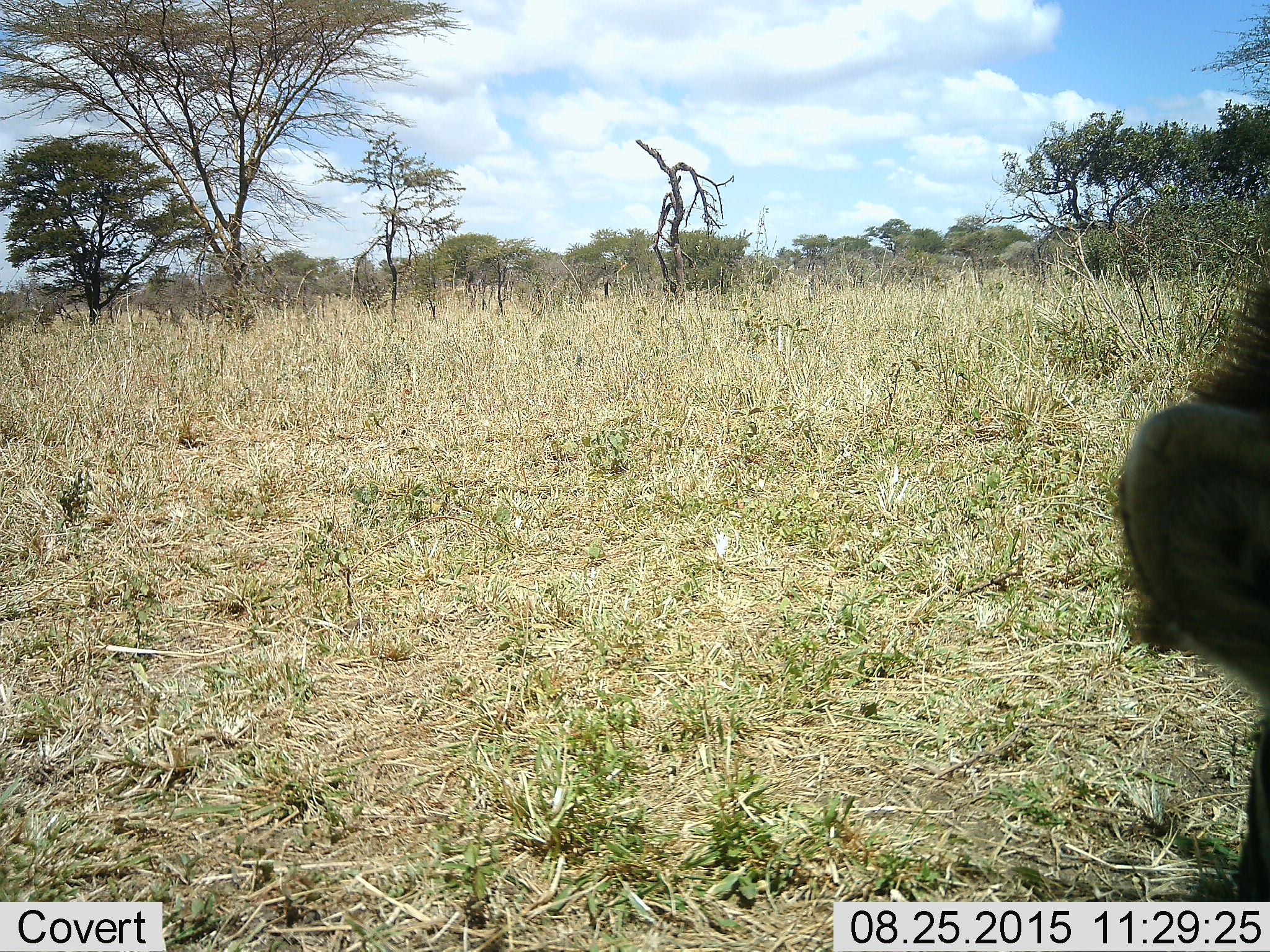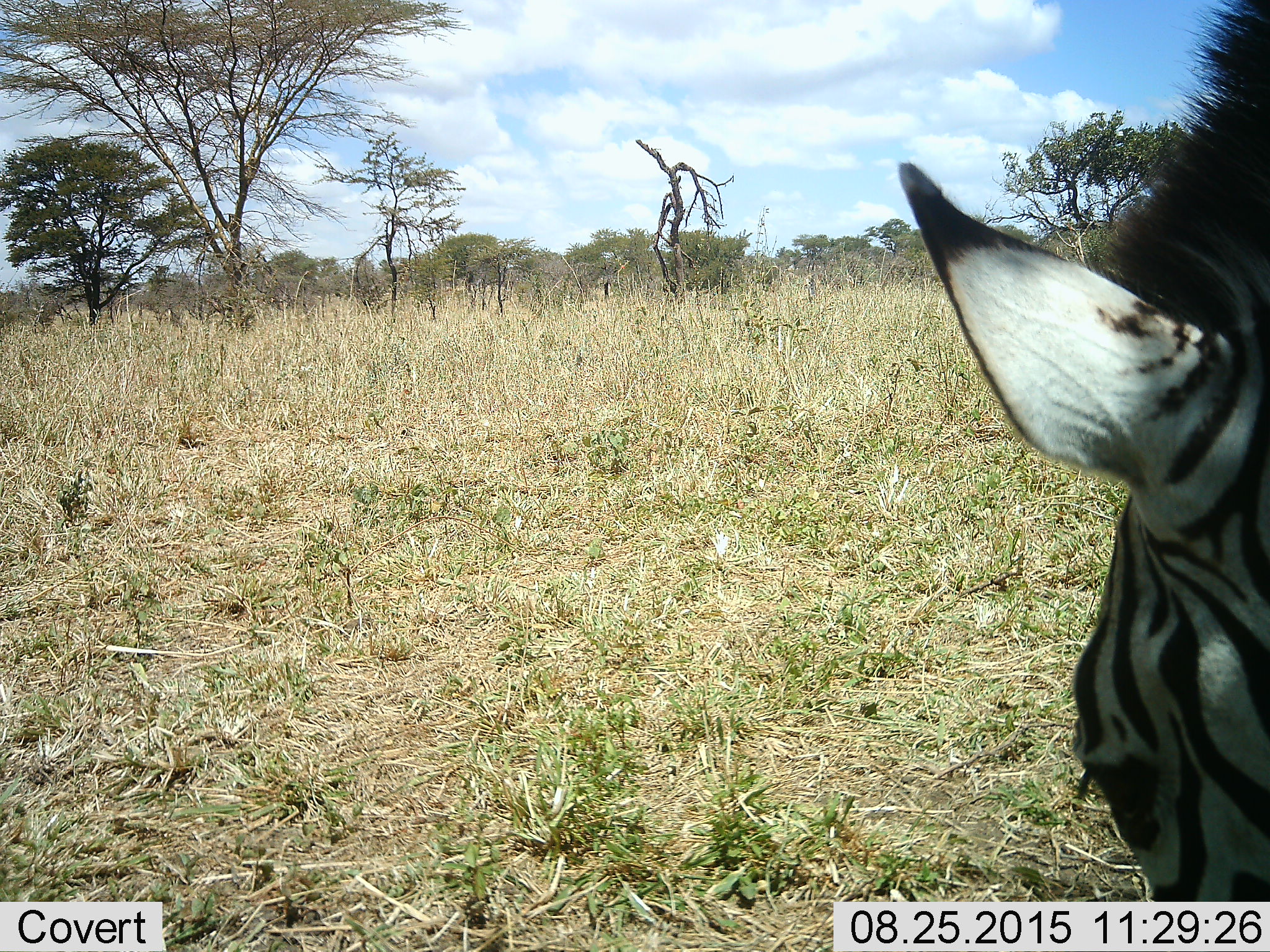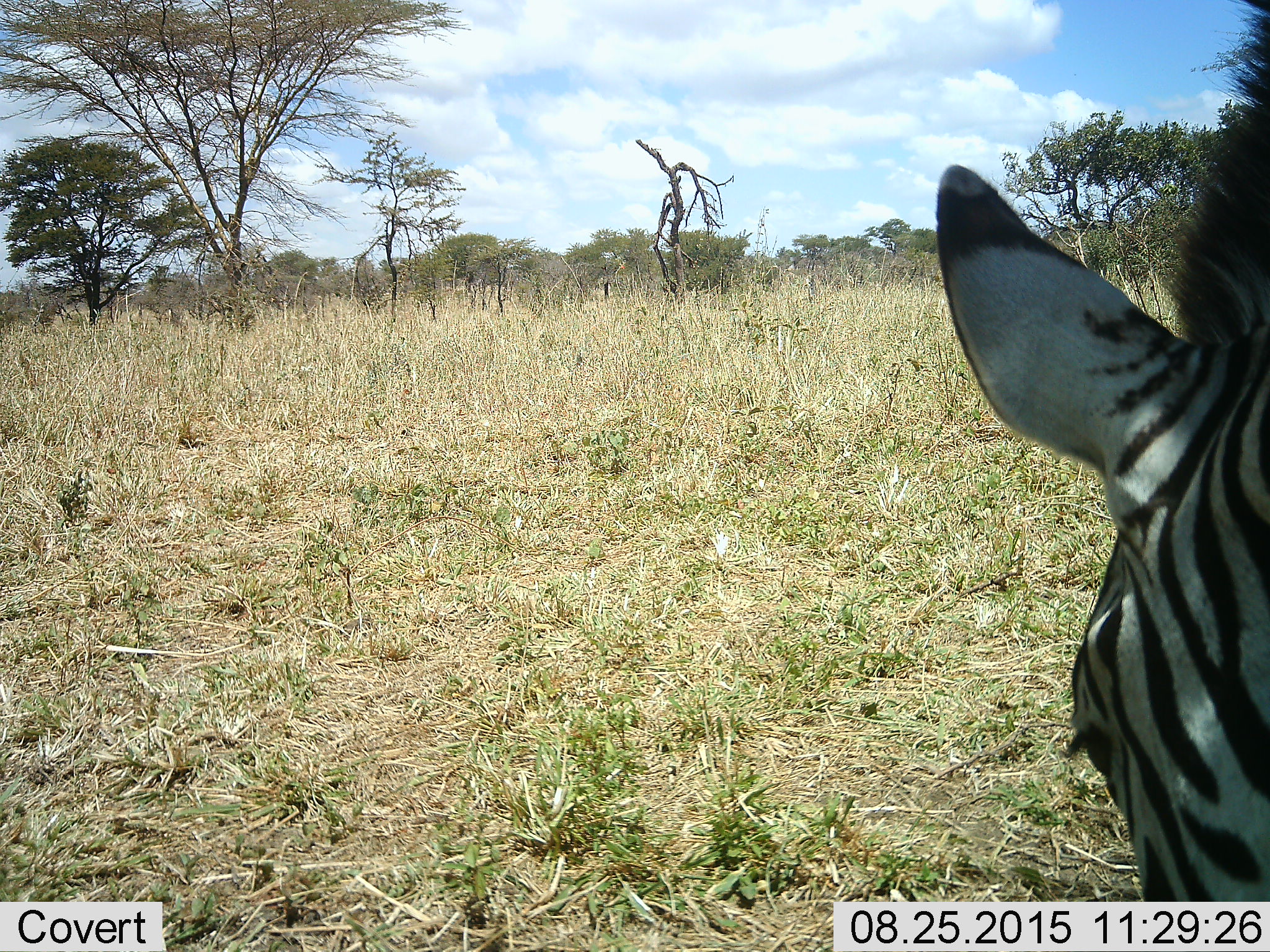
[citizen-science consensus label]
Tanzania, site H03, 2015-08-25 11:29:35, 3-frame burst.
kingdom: Animalia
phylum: Chordata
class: Mammalia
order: Perissodactyla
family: Equidae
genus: Equus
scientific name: Equus quagga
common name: plains zebra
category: zebra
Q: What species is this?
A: Zebra (plains zebra) (Equus quagga).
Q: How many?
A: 1.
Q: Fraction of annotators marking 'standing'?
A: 40%.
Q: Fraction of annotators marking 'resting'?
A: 0%.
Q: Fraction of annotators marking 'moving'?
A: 10%.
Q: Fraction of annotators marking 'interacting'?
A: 0%.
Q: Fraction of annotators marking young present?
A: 0%.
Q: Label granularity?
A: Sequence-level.